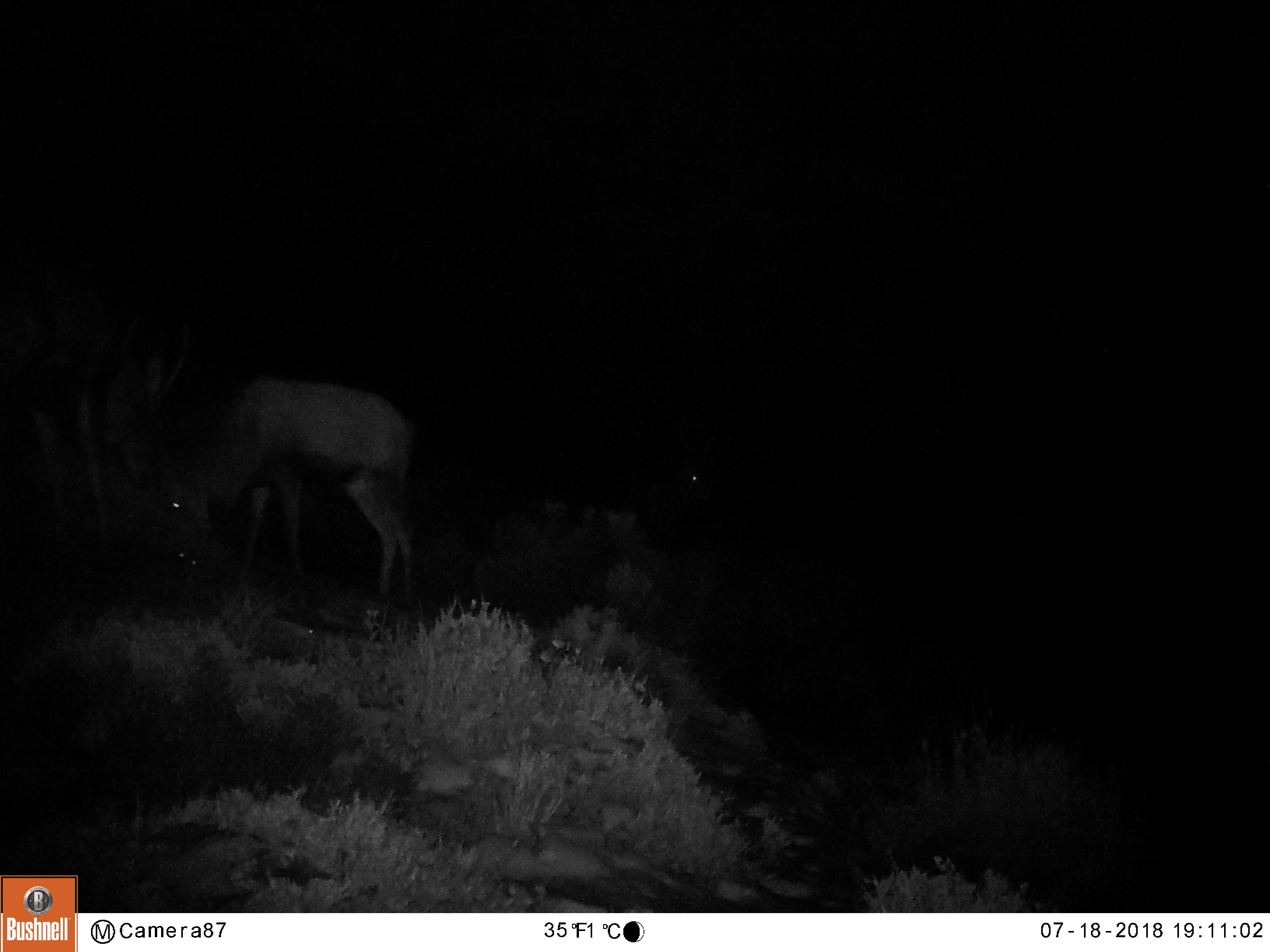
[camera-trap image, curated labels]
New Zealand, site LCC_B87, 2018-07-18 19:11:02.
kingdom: Animalia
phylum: Chordata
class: Mammalia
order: Artiodactyla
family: Cervidae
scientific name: Cervidae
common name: deer